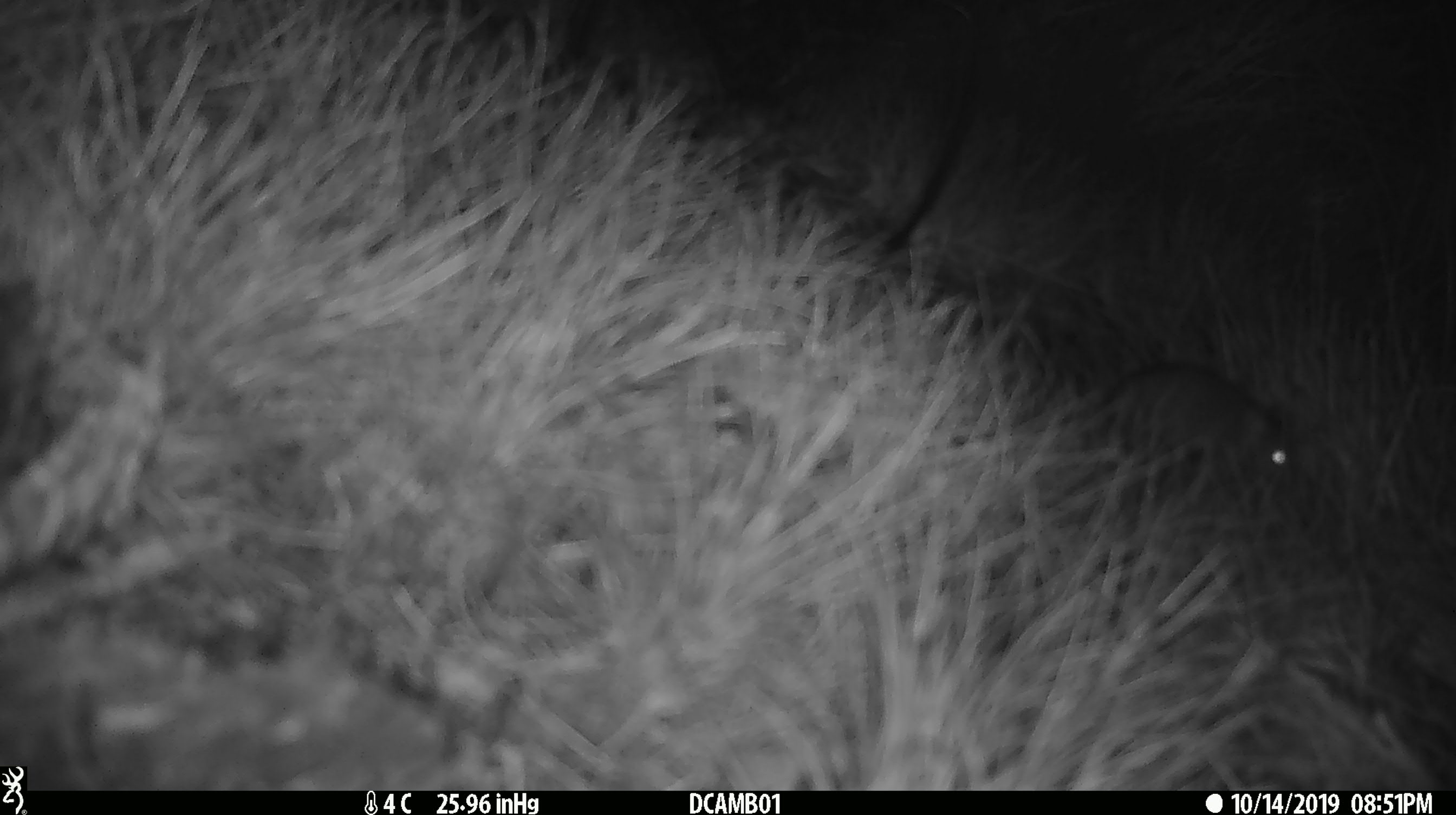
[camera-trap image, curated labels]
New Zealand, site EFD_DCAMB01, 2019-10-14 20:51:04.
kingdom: Animalia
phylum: Chordata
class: Mammalia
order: Rodentia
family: Muridae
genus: Mus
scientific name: Mus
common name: mouse